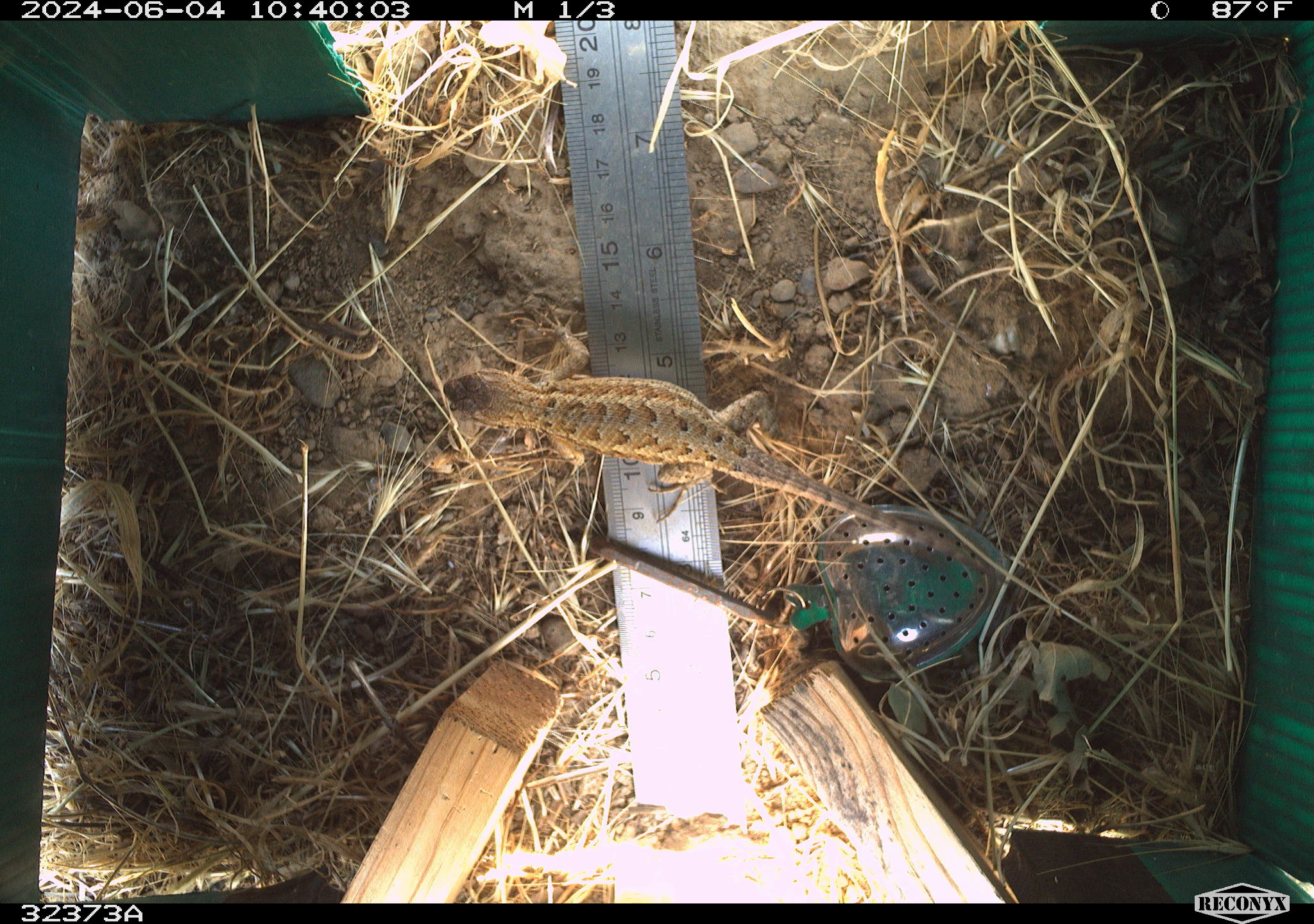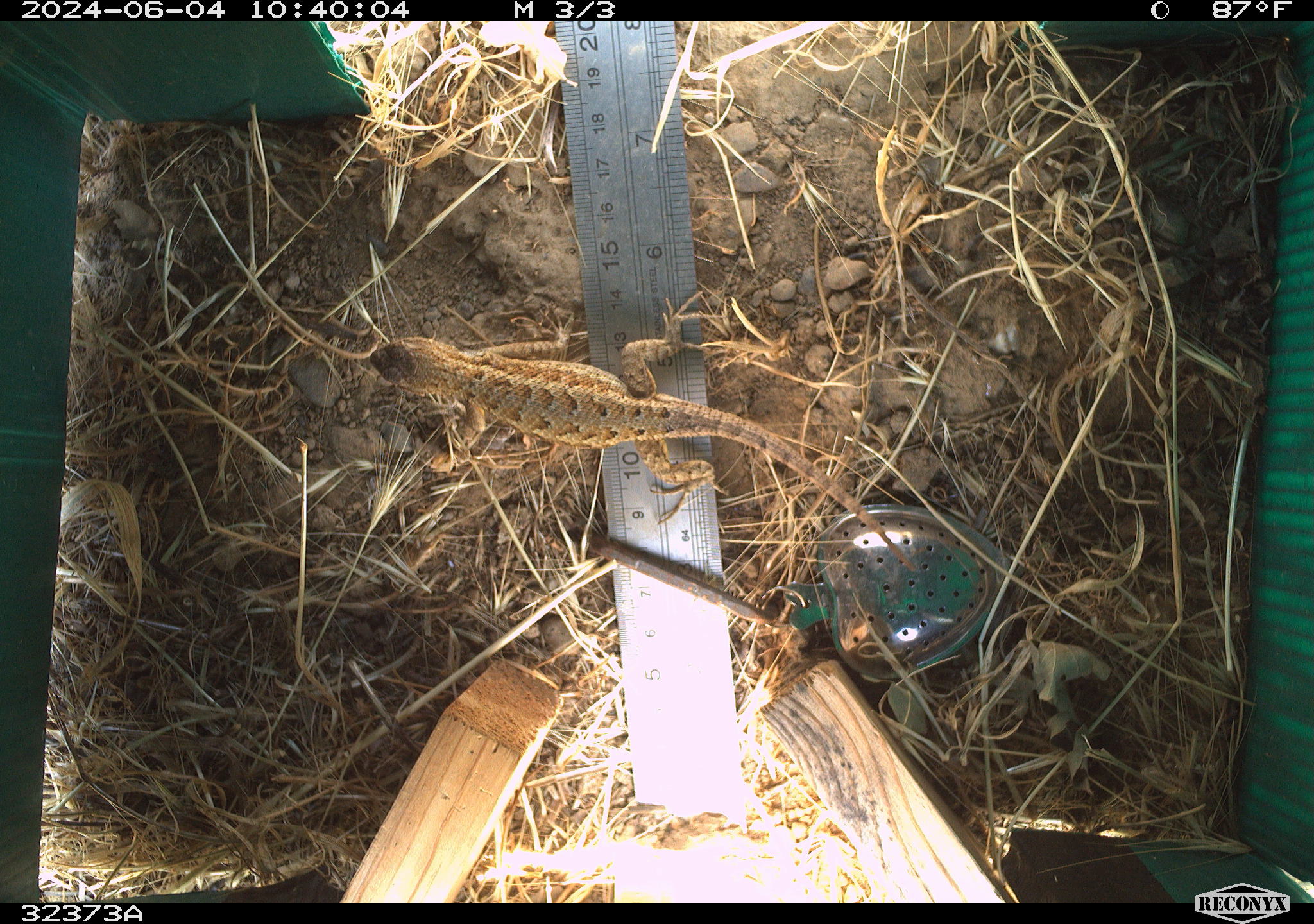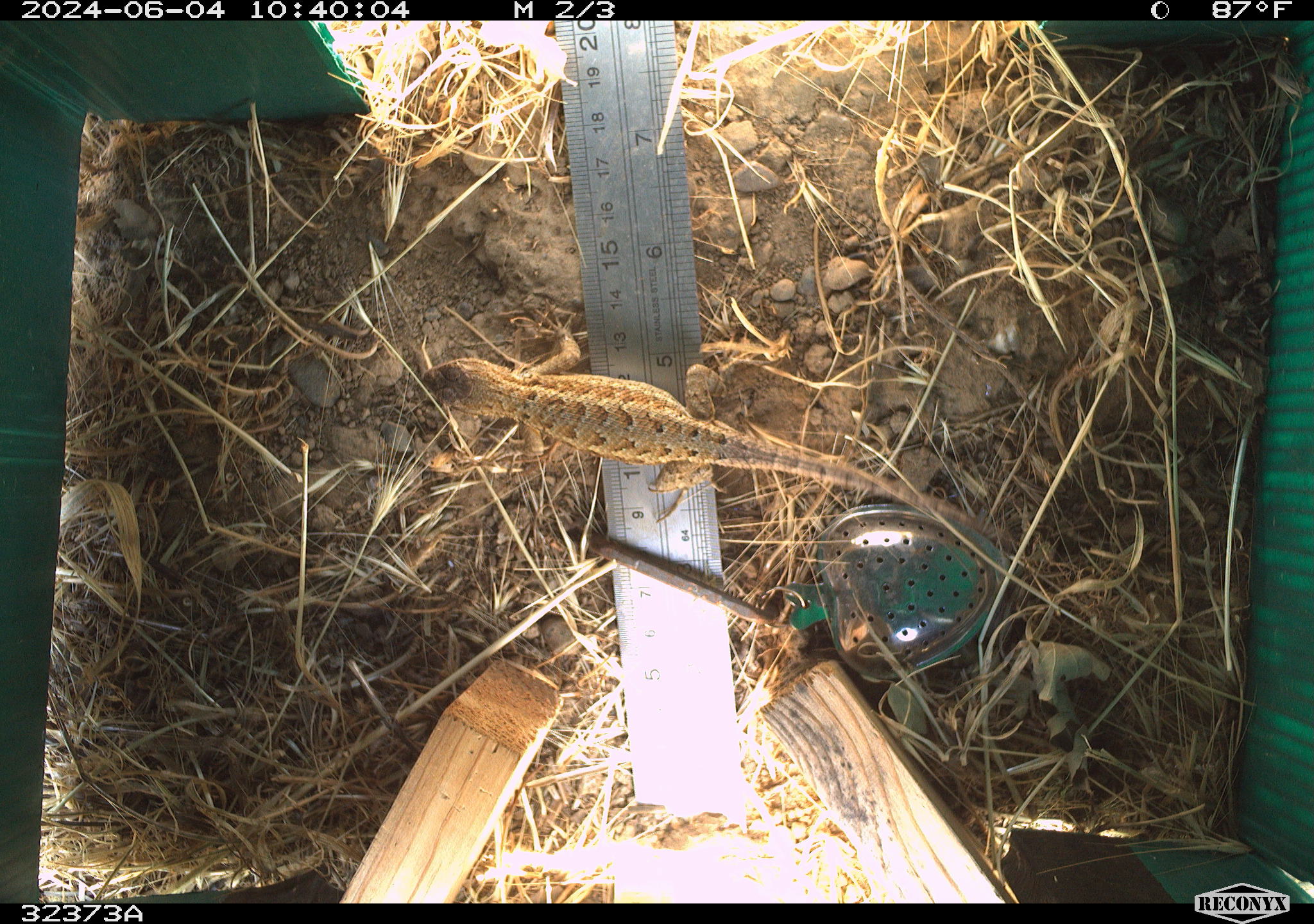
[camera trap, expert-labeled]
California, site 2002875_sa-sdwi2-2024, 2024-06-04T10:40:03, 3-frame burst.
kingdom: Animalia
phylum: Chordata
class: Reptilia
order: Squamata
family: Phrynosomatidae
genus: Sceloporus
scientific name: Sceloporus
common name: spiny lizards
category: sceloporus species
Sceloporus species (spiny lizards) (Sceloporus).